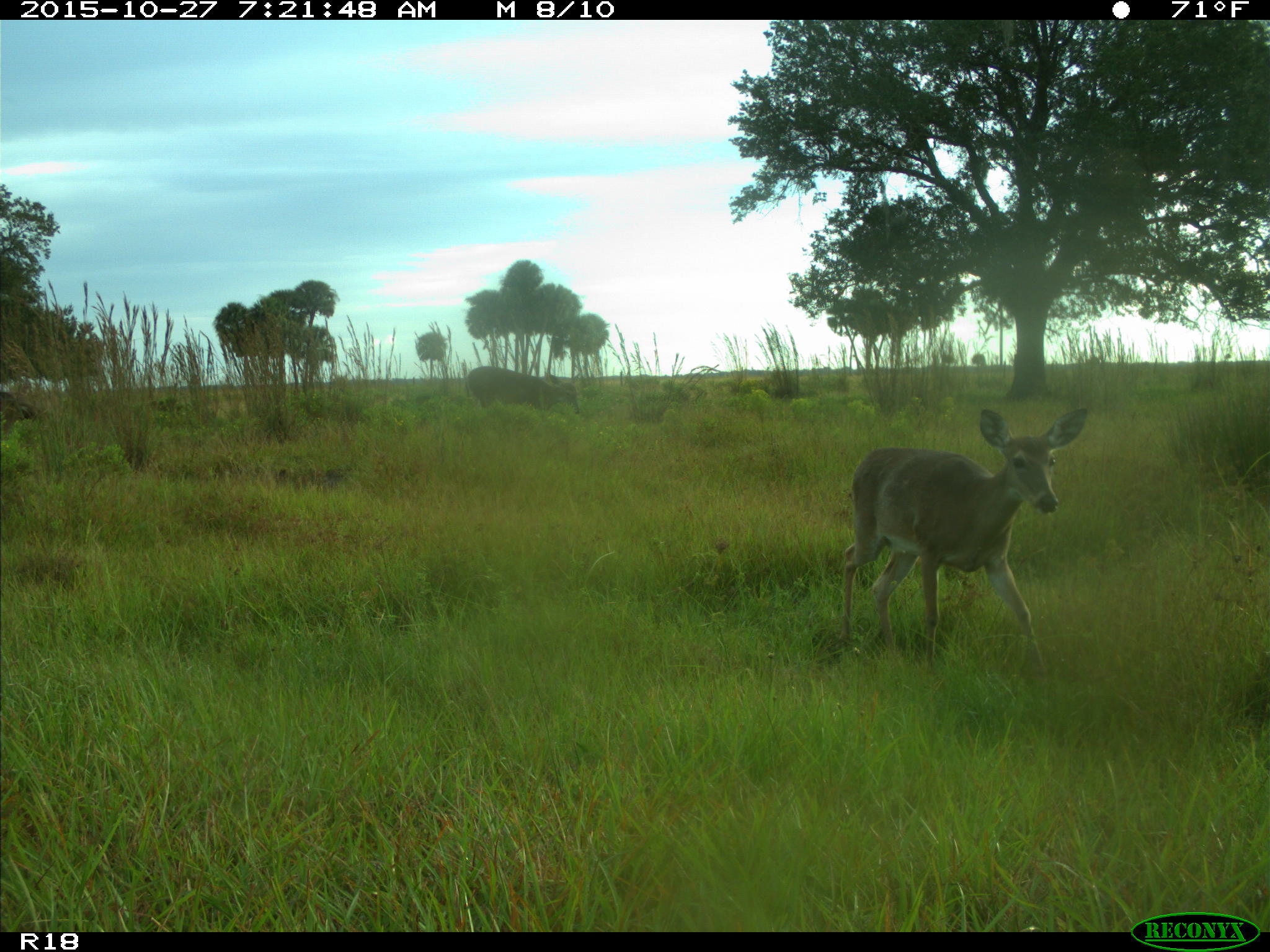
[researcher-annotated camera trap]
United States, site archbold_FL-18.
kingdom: Animalia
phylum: Chordata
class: Mammalia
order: Artiodactyla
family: Cervidae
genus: Odocoileus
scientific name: Odocoileus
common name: deer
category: unidentified deer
Unidentified deer (deer) (Odocoileus).